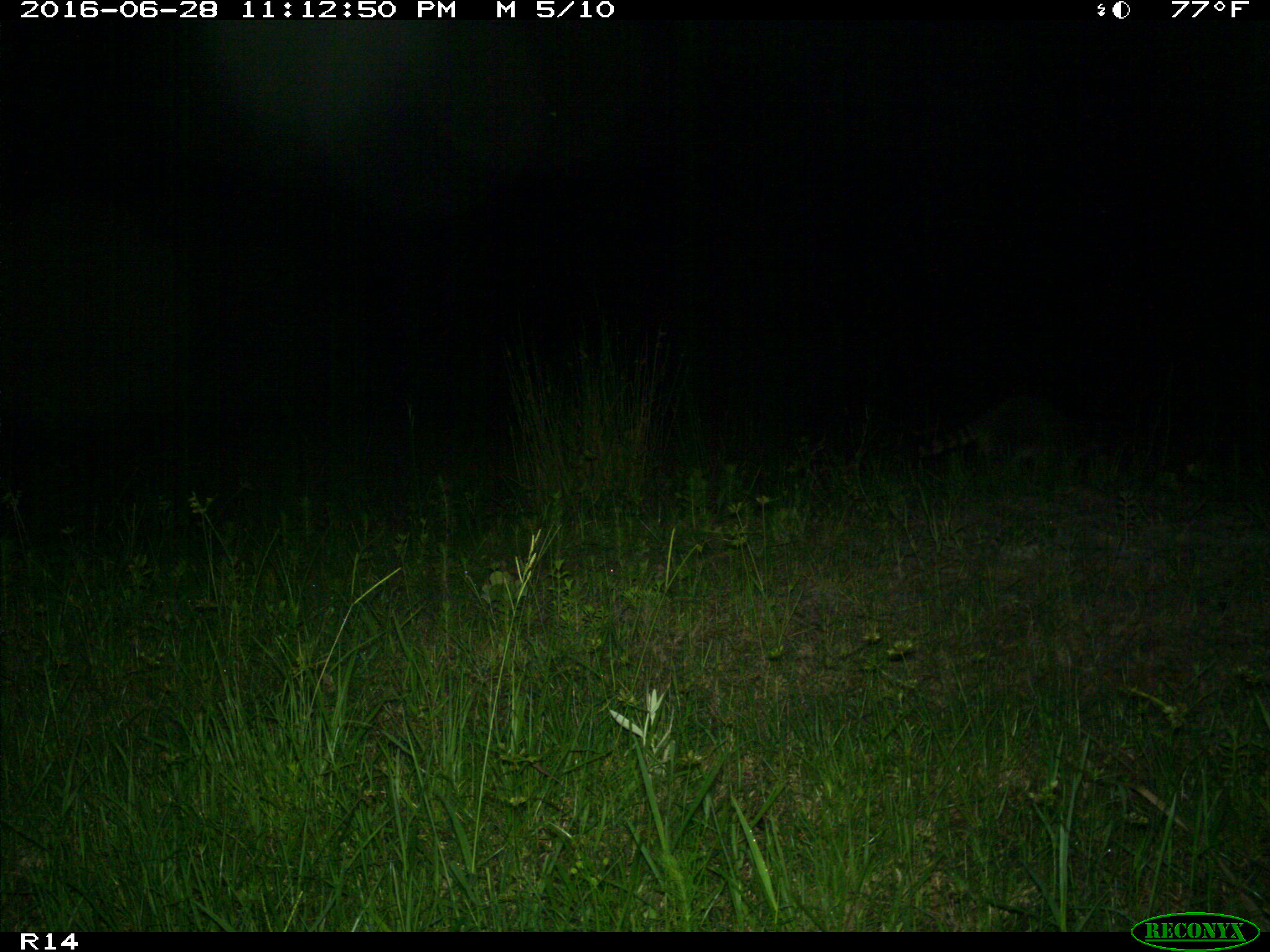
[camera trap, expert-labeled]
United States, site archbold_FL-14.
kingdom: Animalia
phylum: Chordata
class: Mammalia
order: Carnivora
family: Procyonidae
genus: Procyon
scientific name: Procyon lotor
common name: common raccoon